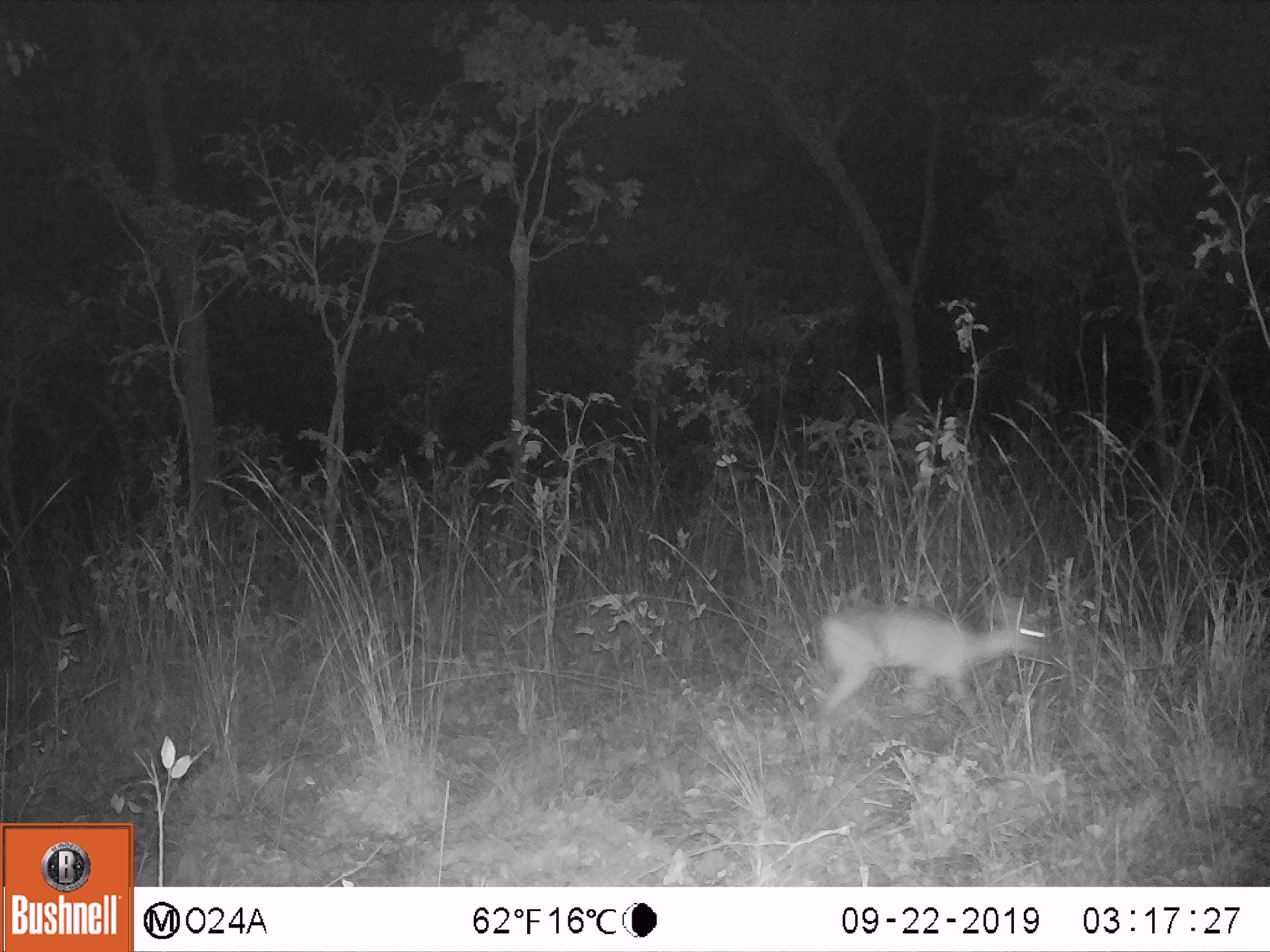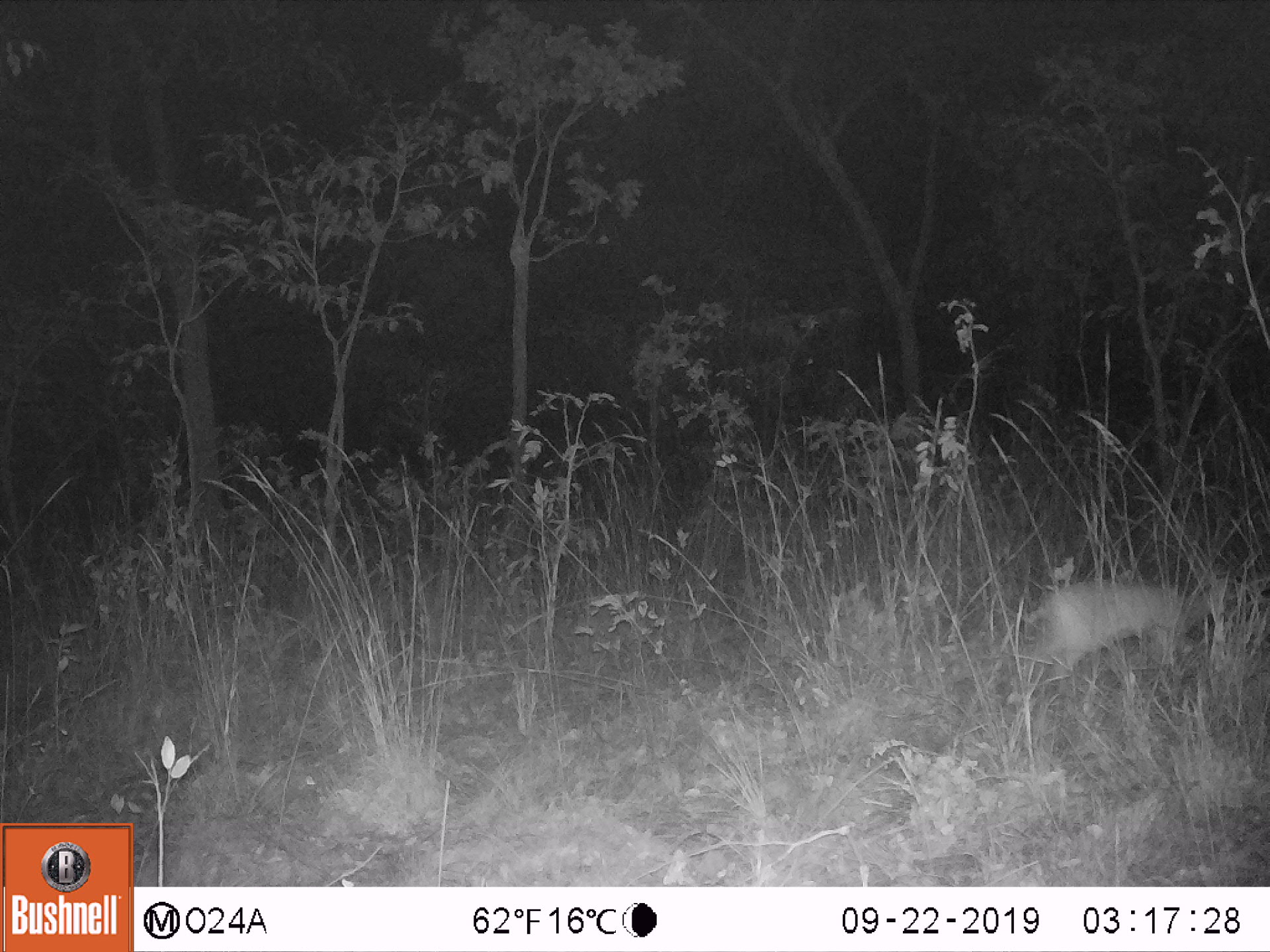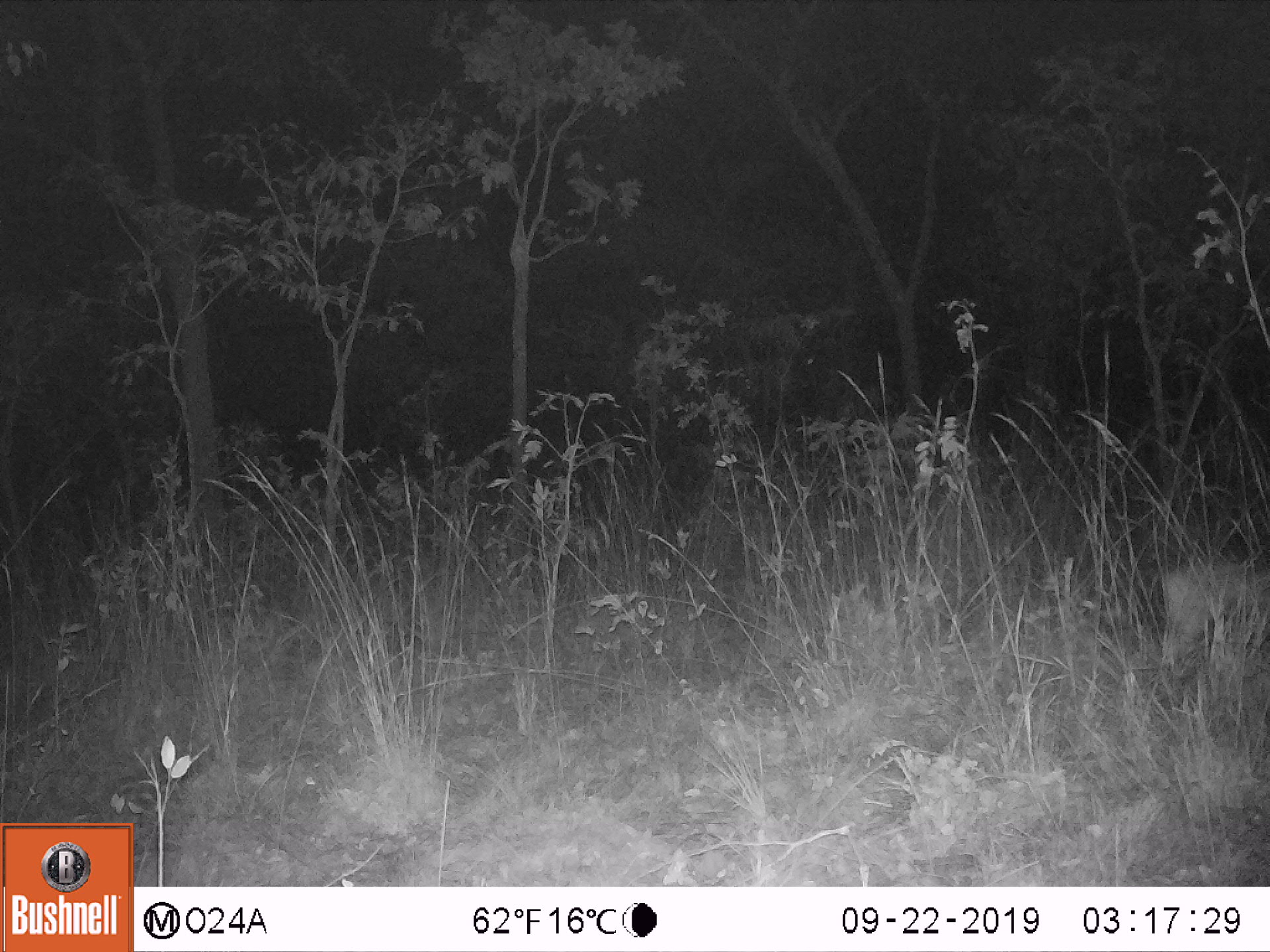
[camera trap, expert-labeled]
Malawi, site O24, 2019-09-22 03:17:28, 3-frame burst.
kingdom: Animalia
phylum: Chordata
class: Mammalia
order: Artiodactyla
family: Bovidae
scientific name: Antilopinae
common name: small antelope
Small antelope (Antilopinae), count 1.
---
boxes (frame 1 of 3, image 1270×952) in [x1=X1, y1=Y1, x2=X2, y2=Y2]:
small antelope: [x1=810, y1=592, x2=1052, y2=720]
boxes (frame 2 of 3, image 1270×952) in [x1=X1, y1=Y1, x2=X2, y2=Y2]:
small antelope: [x1=1038, y1=576, x2=1236, y2=680]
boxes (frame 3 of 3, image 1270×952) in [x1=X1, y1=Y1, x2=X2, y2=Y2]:
small antelope: [x1=1156, y1=553, x2=1262, y2=671]